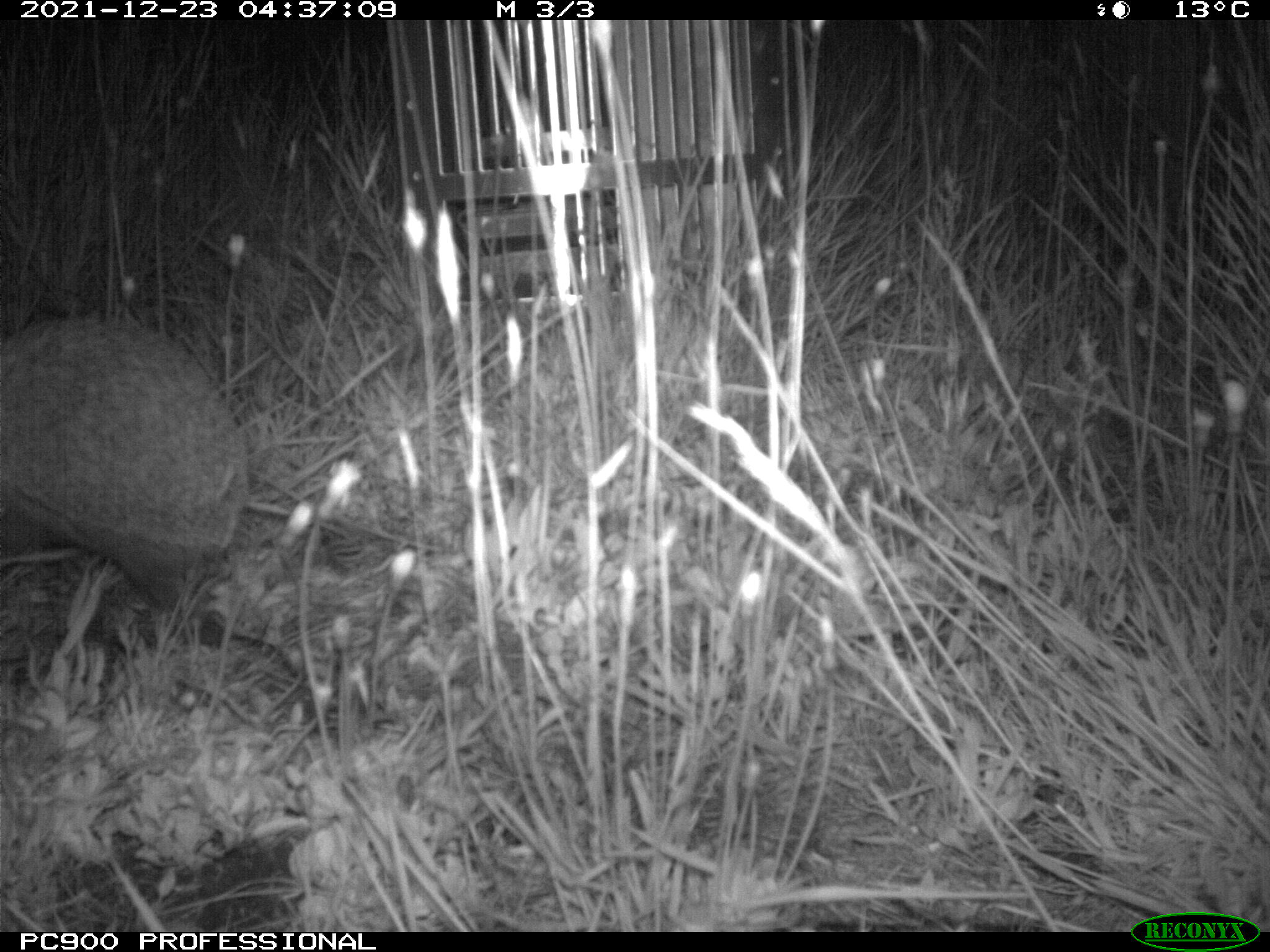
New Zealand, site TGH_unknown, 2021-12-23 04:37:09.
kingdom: Animalia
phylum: Chordata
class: Mammalia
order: Eulipotyphla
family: Erinaceidae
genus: Erinaceus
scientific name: Erinaceus europaeus europaeus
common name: european hedgehog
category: hedgehog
Hedgehog (european hedgehog) (Erinaceus europaeus europaeus).